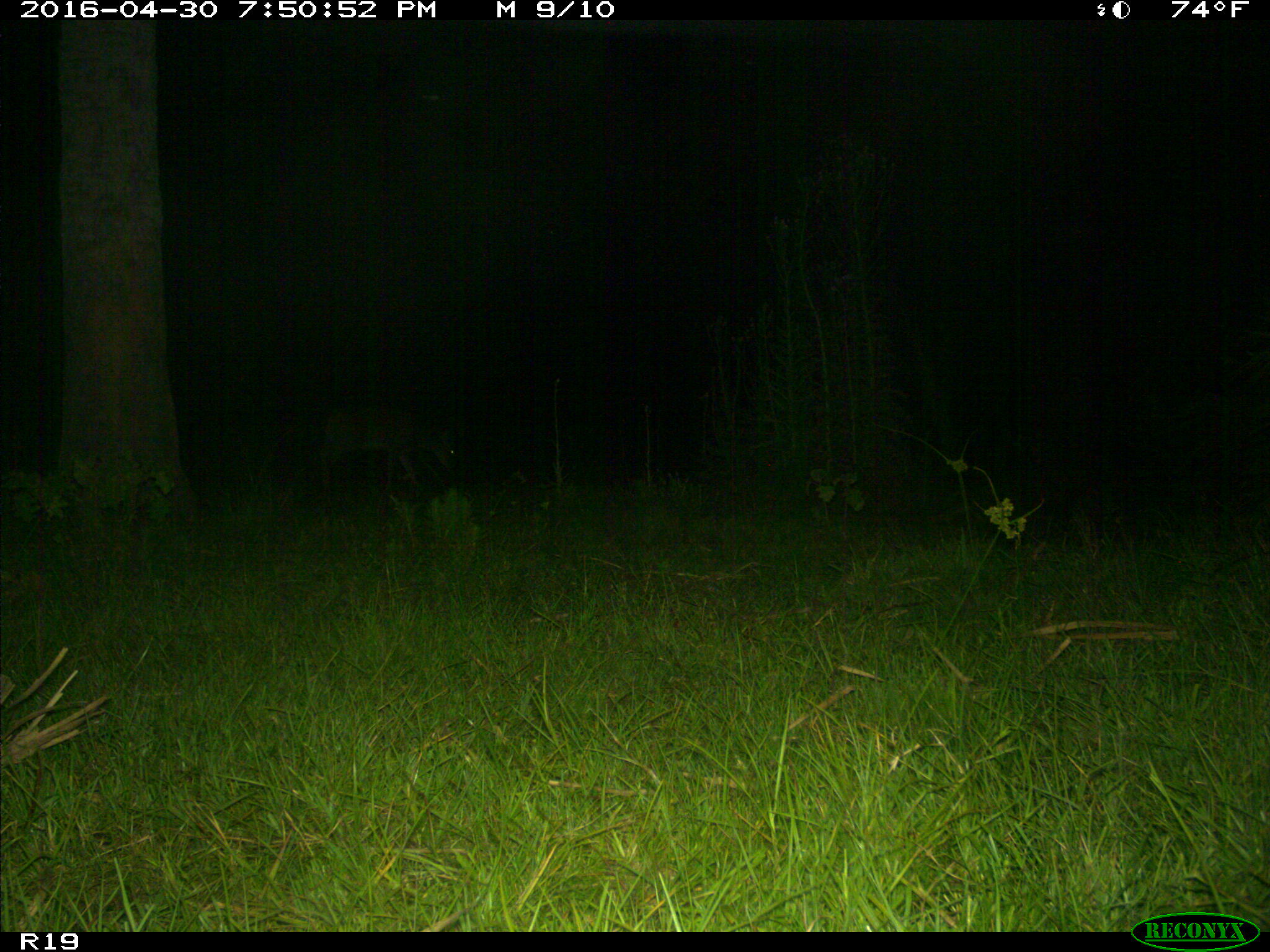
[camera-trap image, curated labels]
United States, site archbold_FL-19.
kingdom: Animalia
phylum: Chordata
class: Mammalia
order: Artiodactyla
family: Cervidae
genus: Odocoileus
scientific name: Odocoileus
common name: deer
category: unidentified deer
Unidentified deer (deer) (Odocoileus).